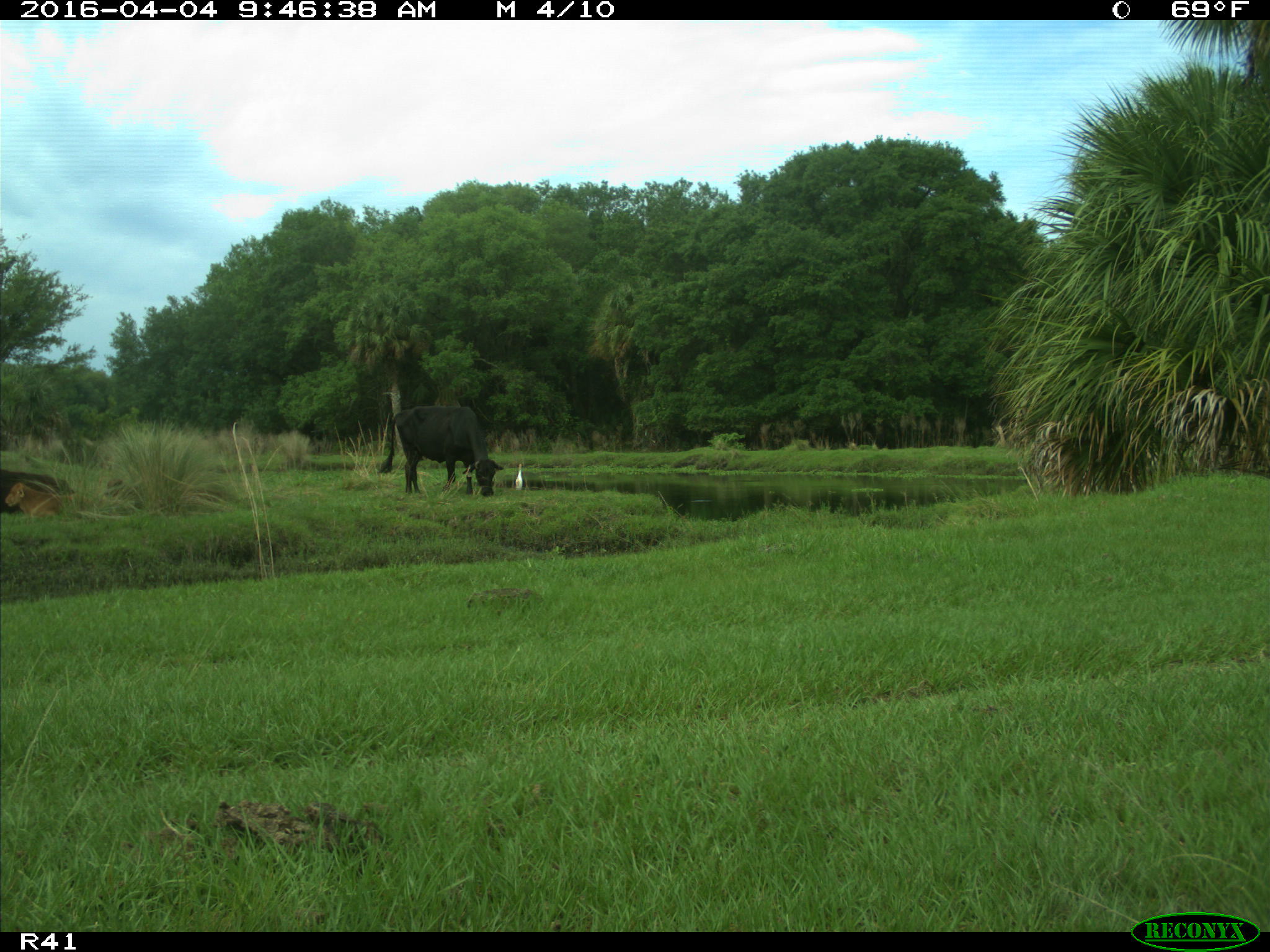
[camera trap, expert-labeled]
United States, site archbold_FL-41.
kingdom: Animalia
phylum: Chordata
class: Mammalia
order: Artiodactyla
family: Bovidae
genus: Bos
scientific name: Bos taurus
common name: domestic cow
Bos taurus (domestic cow).